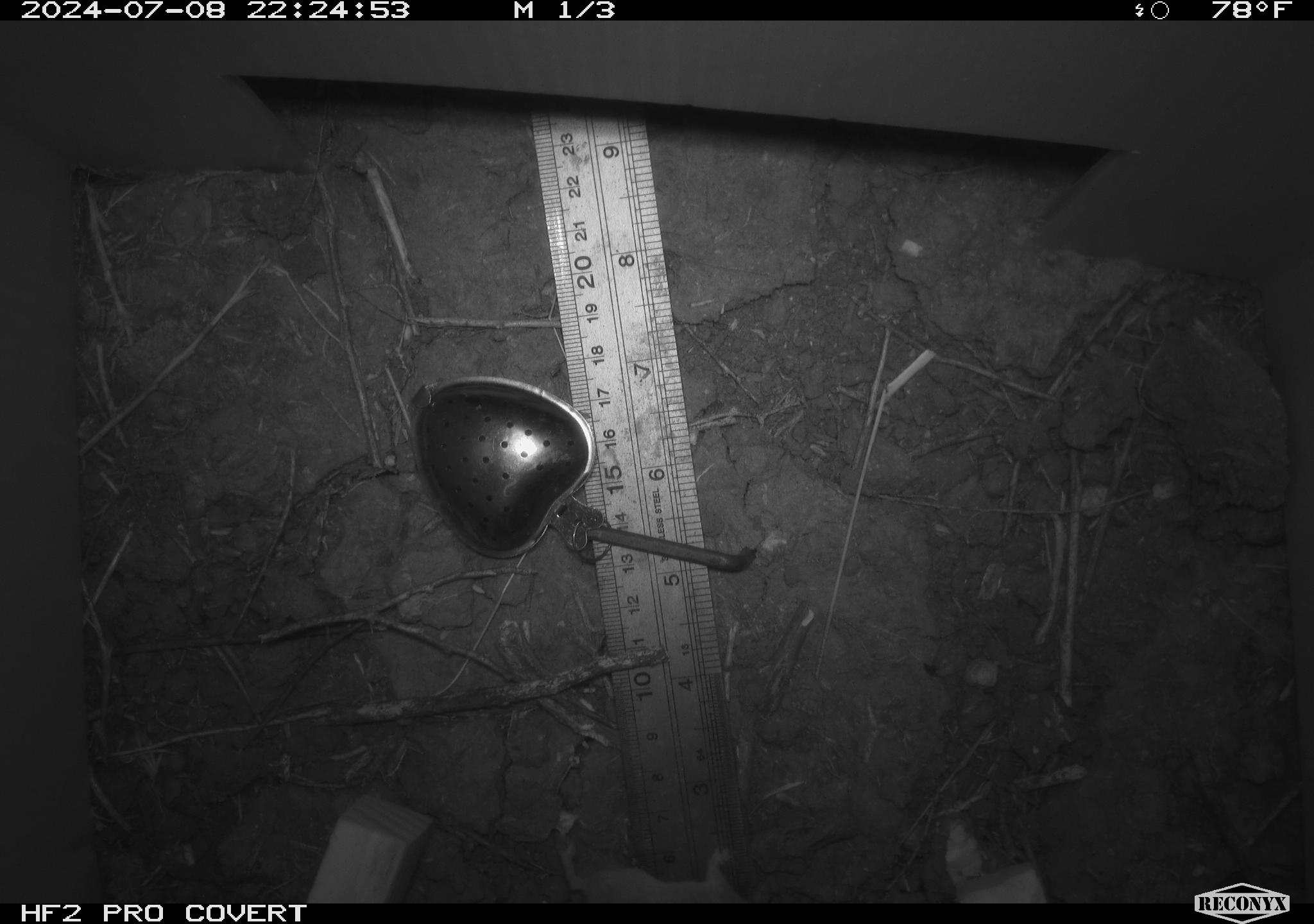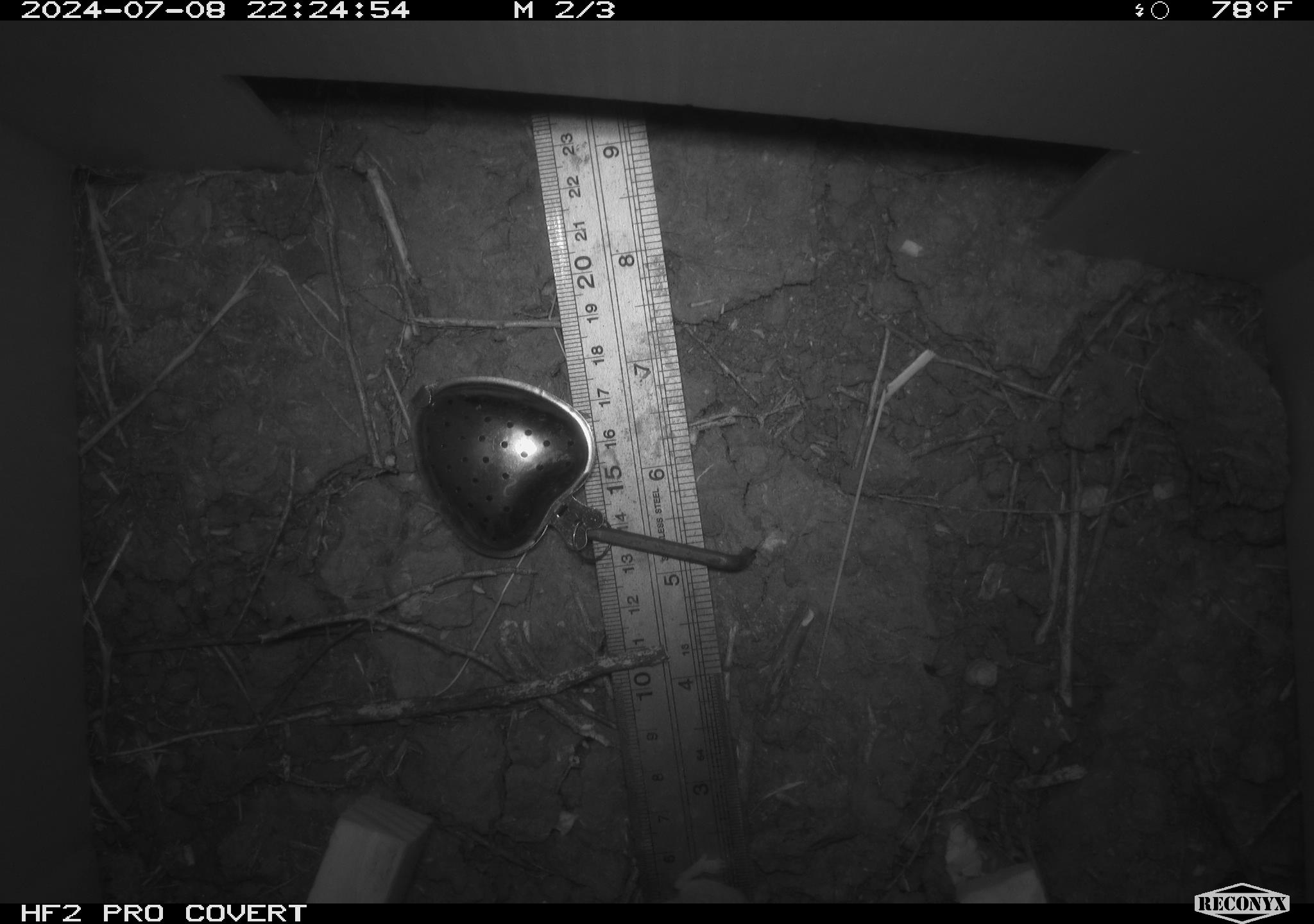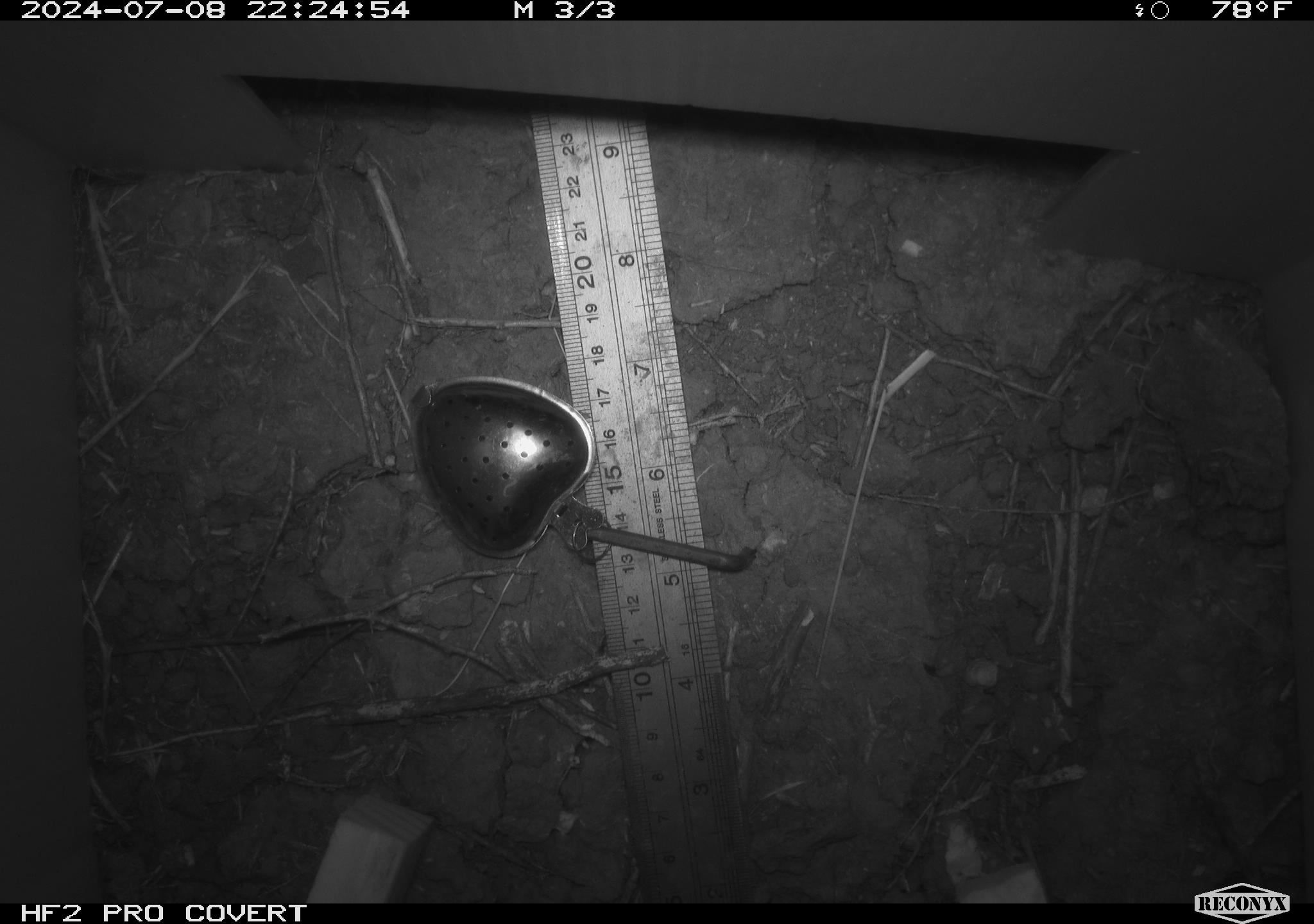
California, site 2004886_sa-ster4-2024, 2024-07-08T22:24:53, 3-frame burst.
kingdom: Animalia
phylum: Chordata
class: Mammalia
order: Rodentia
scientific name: Rodentia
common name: mouse species